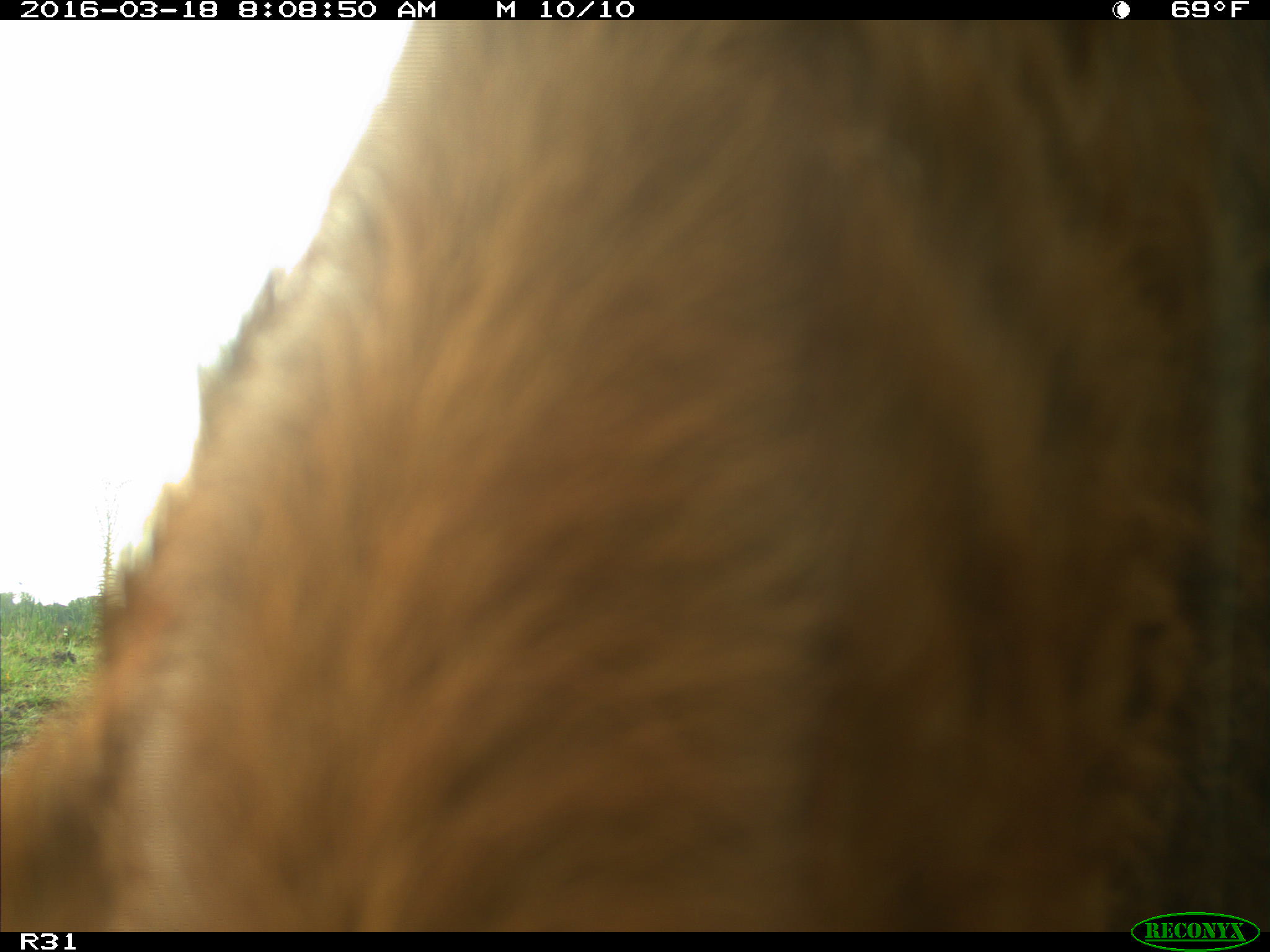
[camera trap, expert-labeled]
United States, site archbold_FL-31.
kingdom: Animalia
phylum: Chordata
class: Mammalia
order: Artiodactyla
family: Bovidae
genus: Bos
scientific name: Bos taurus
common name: domestic cow